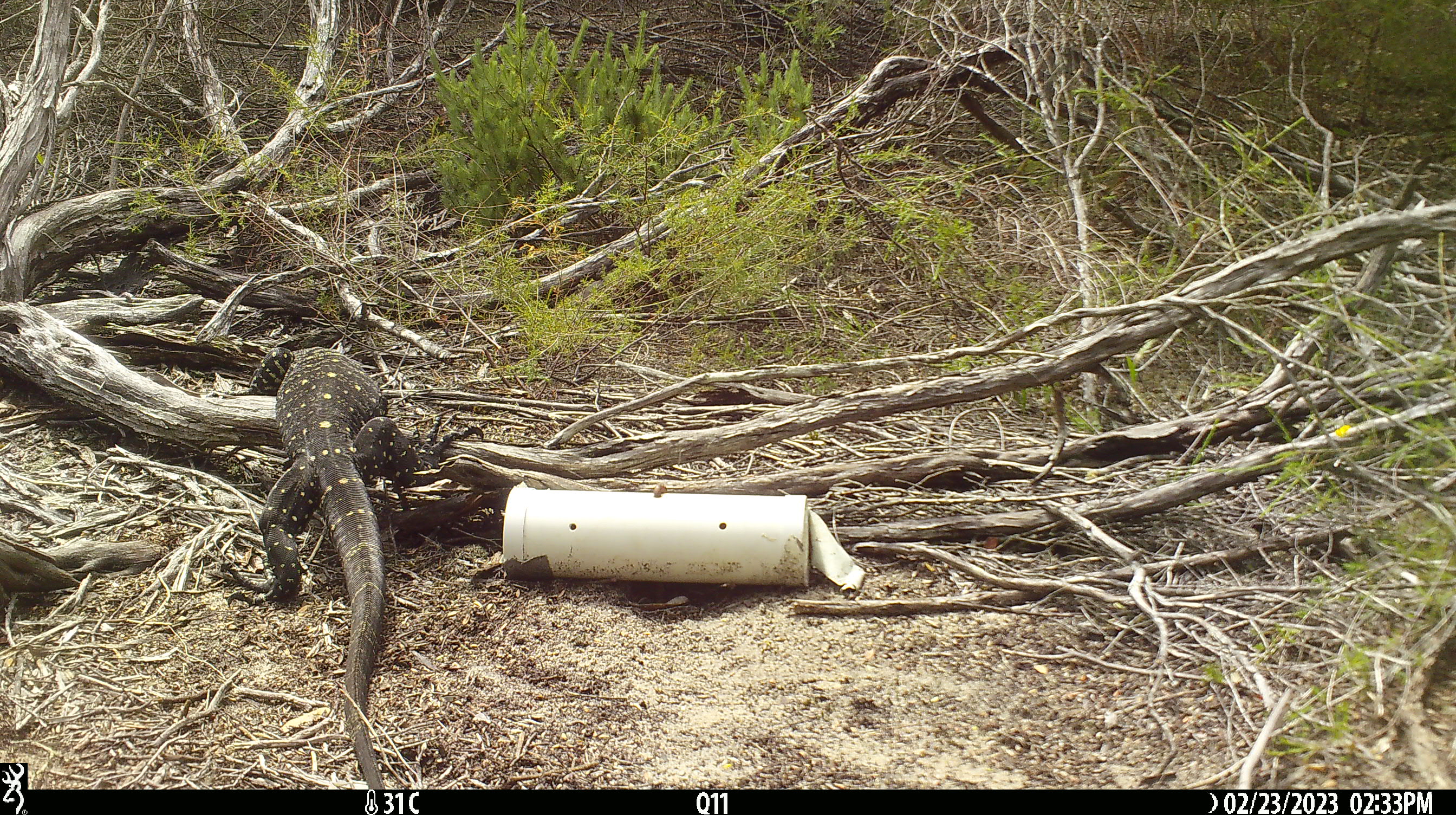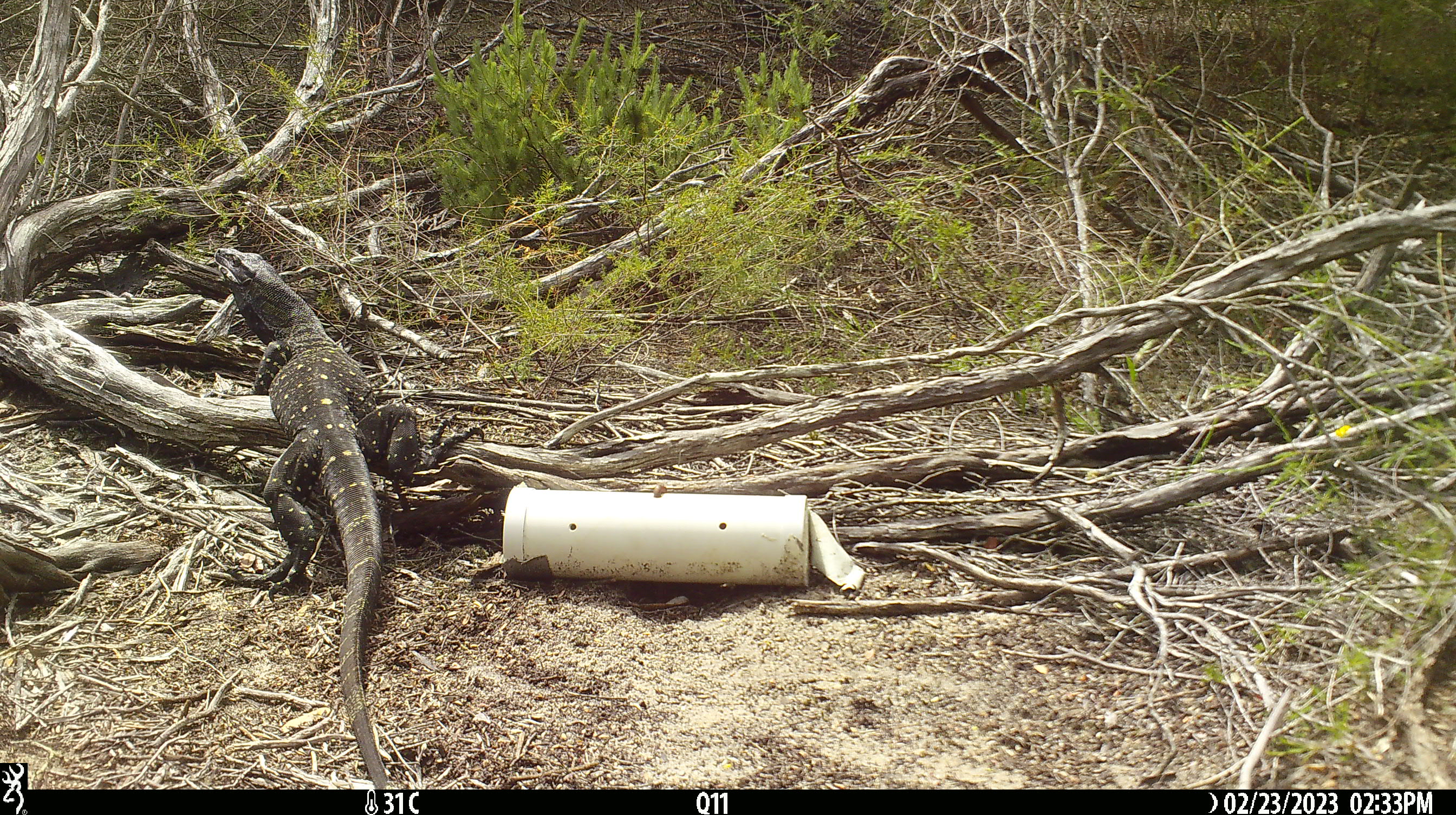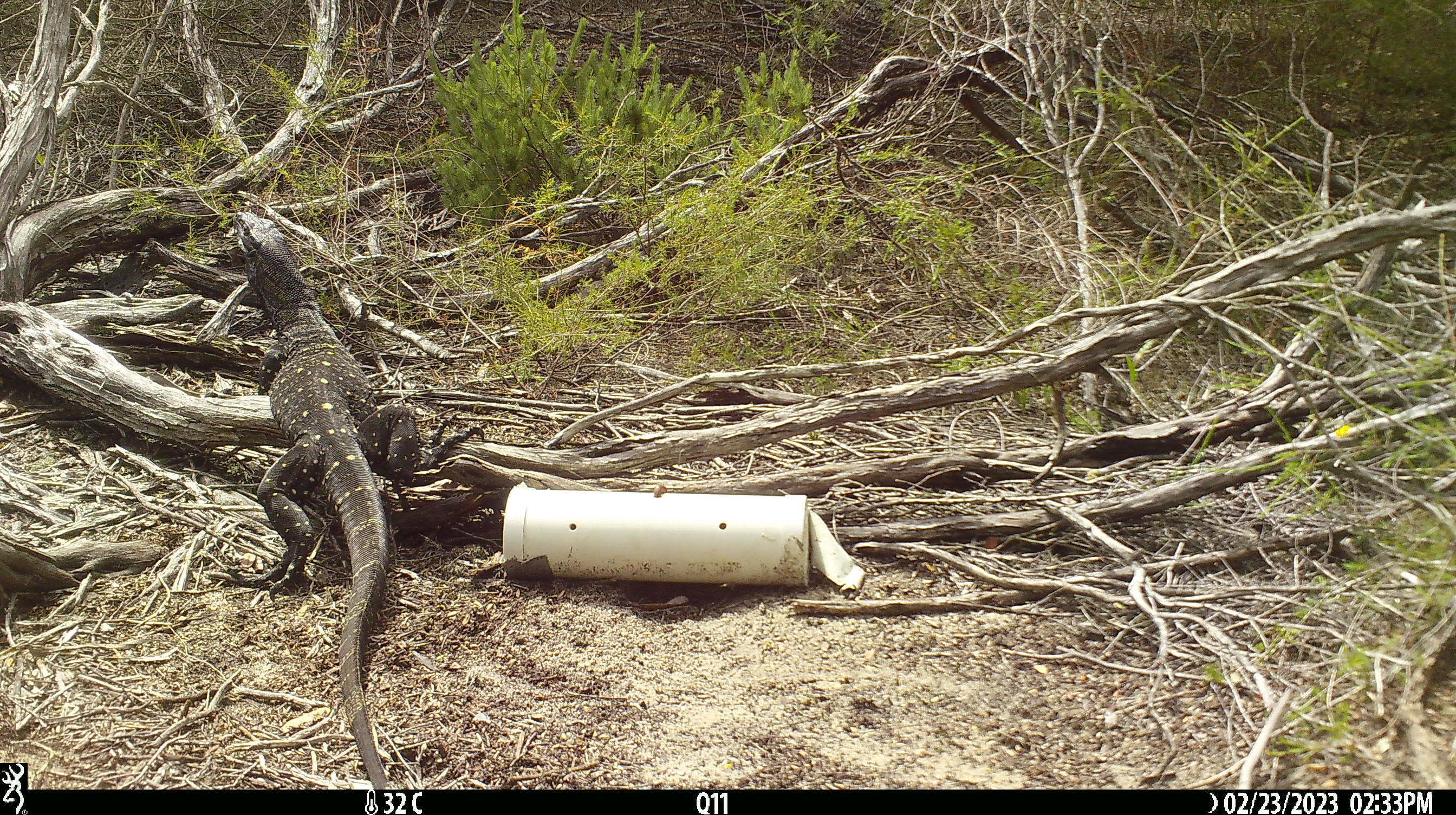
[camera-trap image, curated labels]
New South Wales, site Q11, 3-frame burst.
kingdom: Animalia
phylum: Chordata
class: Reptilia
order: Squamata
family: Varanidae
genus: Varanus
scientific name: Varanus varius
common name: lace monitor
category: goanna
Goanna (lace monitor) (Varanus varius).